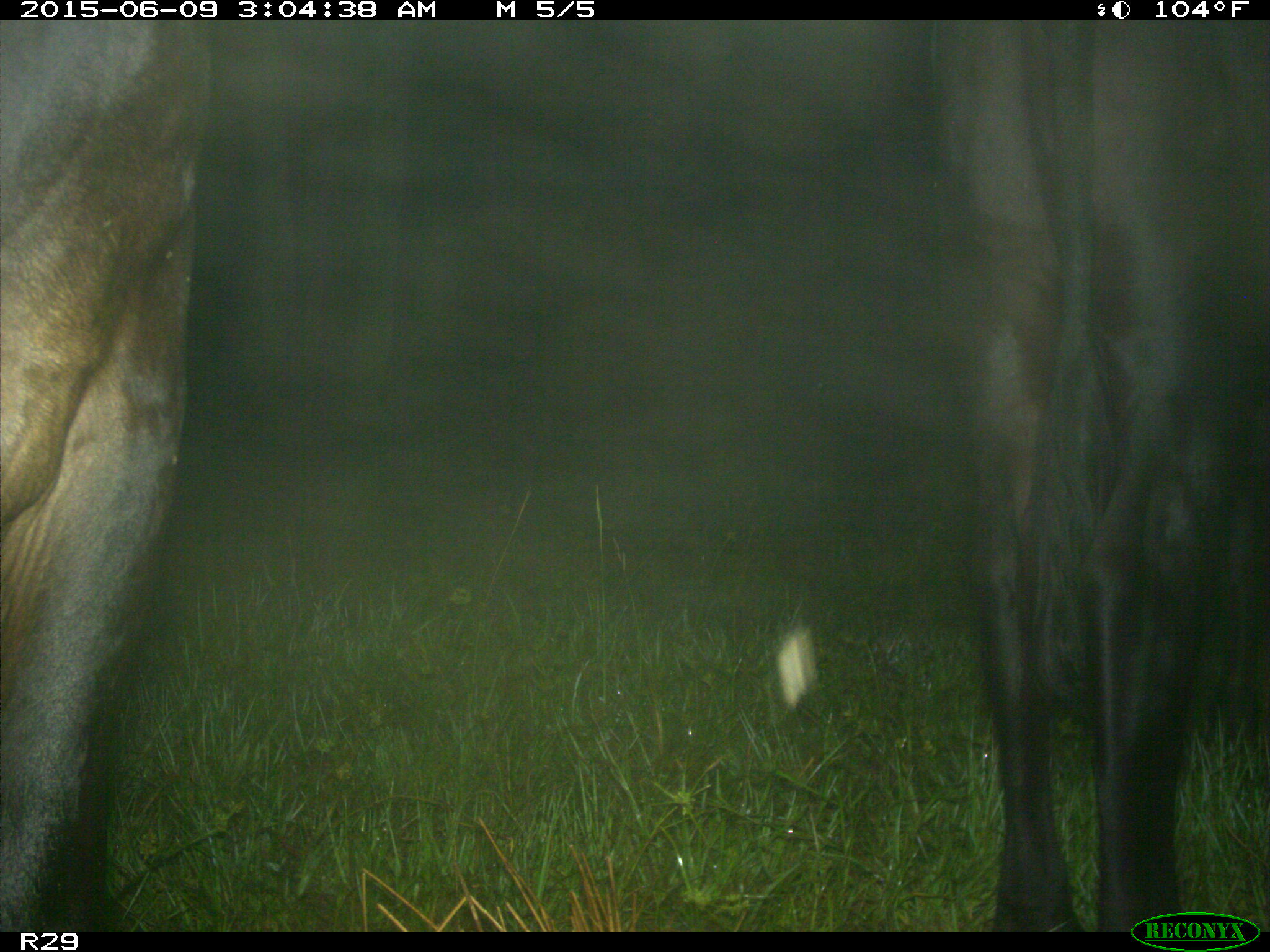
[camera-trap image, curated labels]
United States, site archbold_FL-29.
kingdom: Animalia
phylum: Chordata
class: Mammalia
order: Artiodactyla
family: Bovidae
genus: Bos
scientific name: Bos taurus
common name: domestic cow